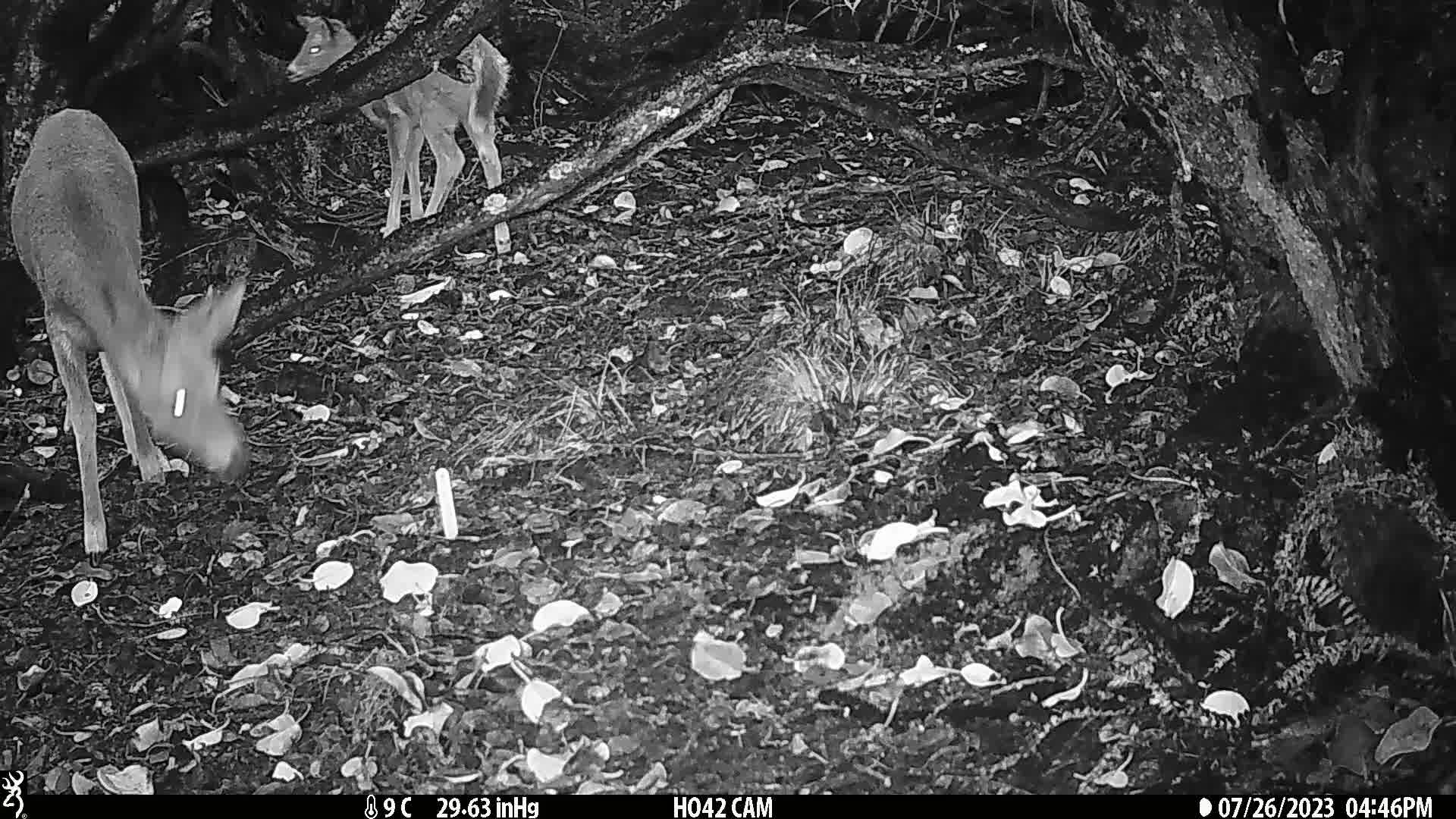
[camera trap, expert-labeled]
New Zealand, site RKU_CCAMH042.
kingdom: Animalia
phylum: Chordata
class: Mammalia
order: Artiodactyla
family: Cervidae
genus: Odocoileus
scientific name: Odocoileus virginianus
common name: white-tailed deer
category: white tailed deer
White tailed deer (white-tailed deer) (Odocoileus virginianus).